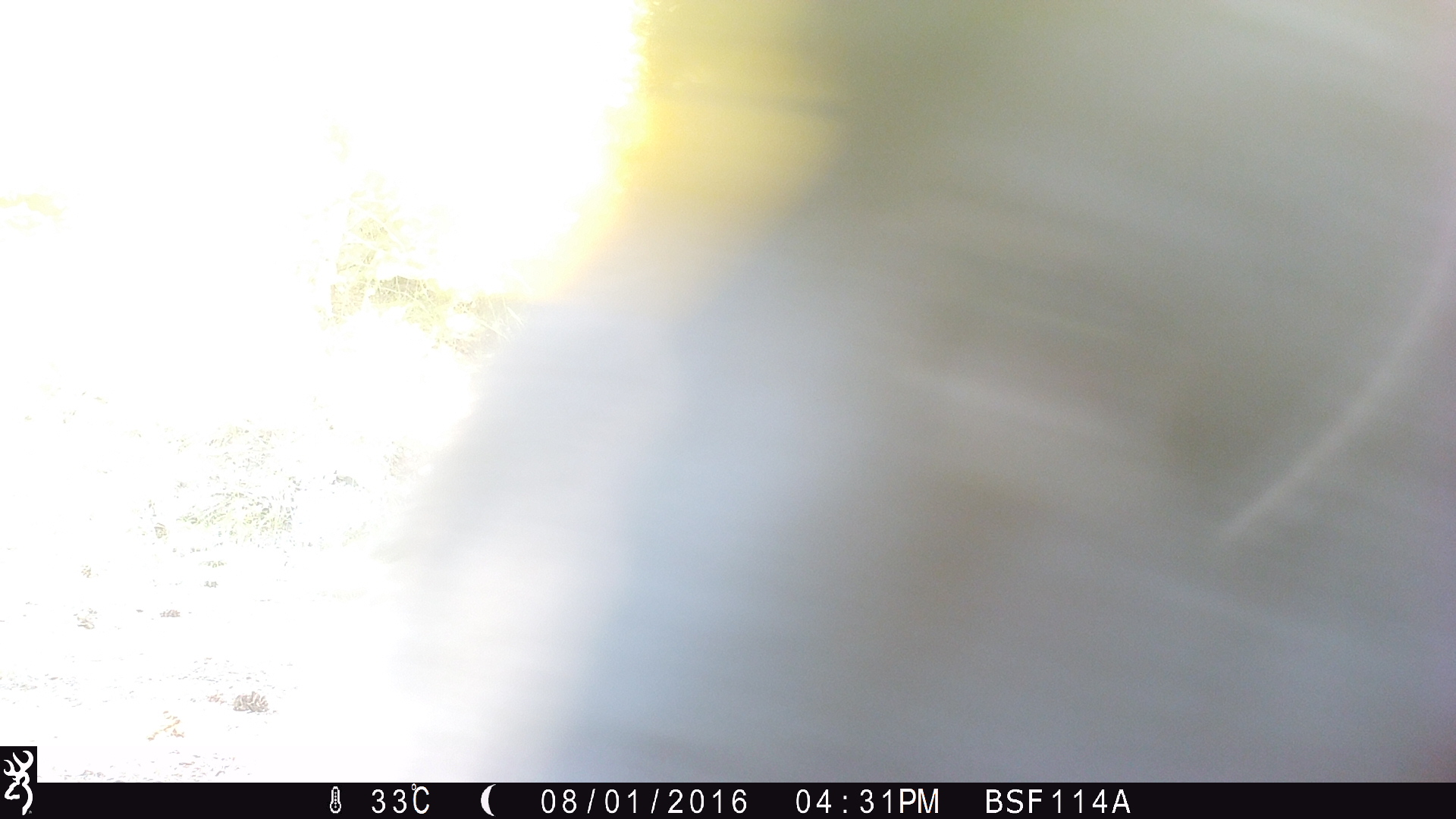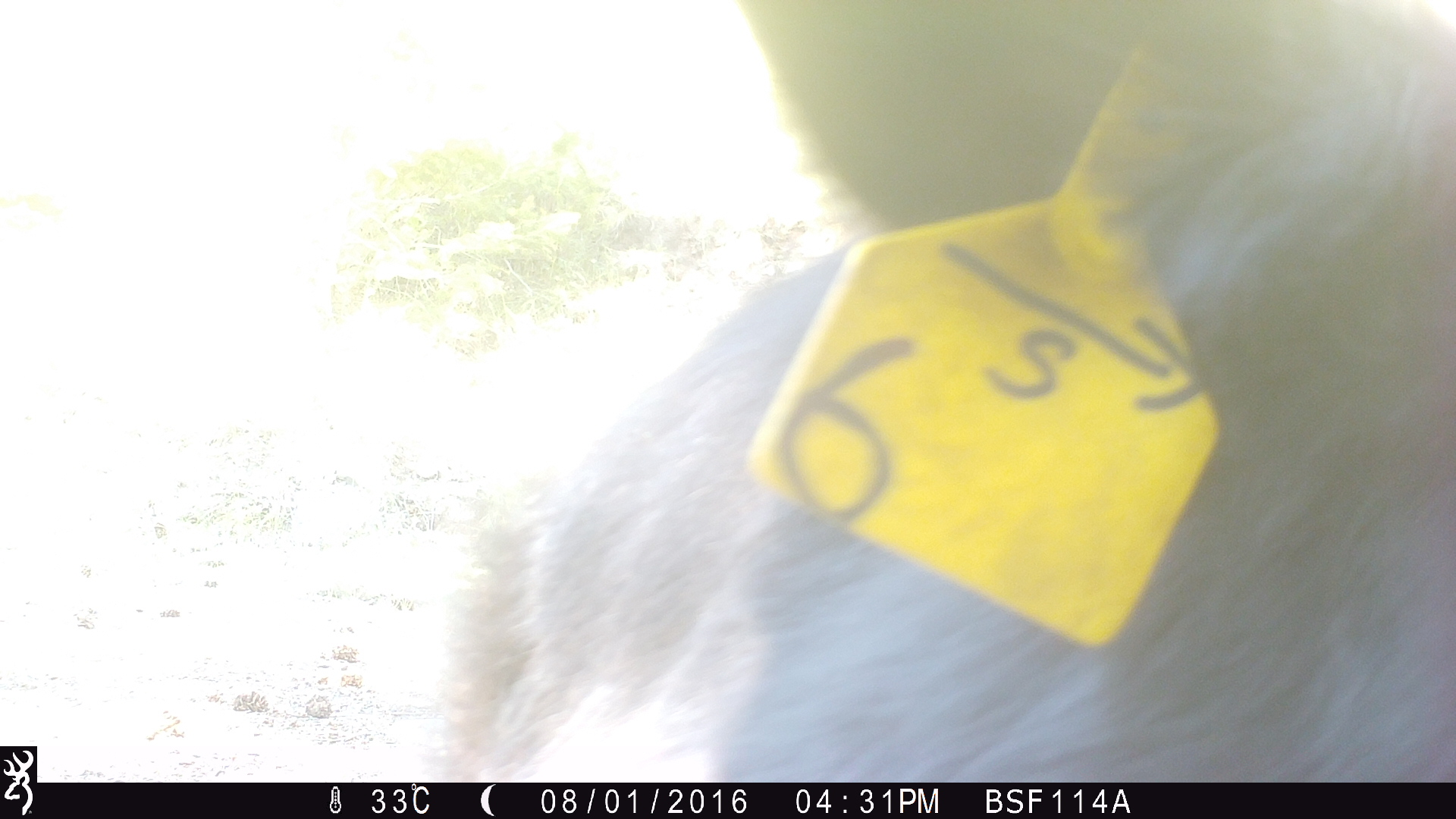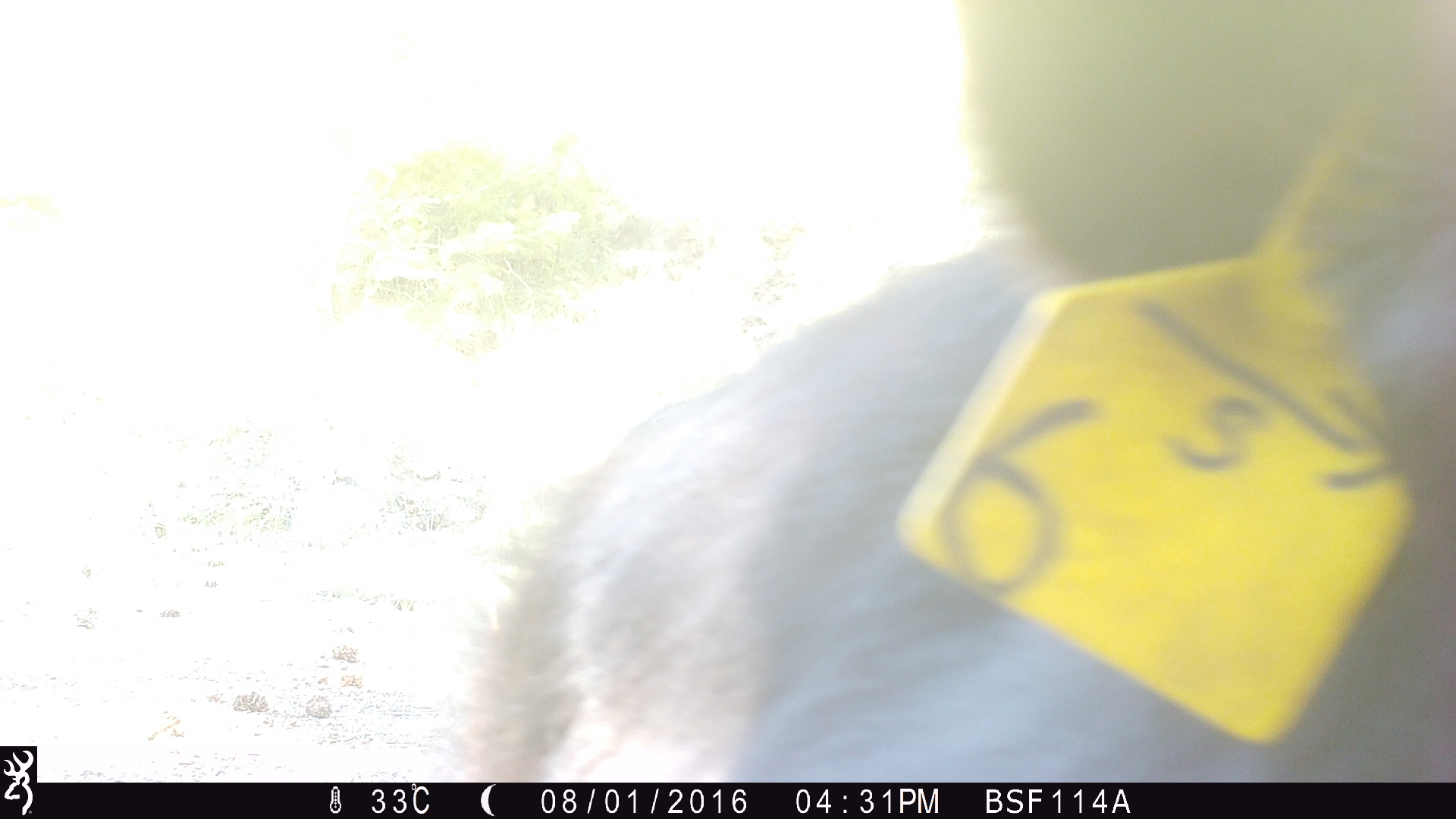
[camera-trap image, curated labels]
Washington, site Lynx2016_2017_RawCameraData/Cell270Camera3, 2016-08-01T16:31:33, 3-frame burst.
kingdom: Animalia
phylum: Chordata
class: Mammalia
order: Artiodactyla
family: Bovidae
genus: Bos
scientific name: Bos taurus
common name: domestic cattle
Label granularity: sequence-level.